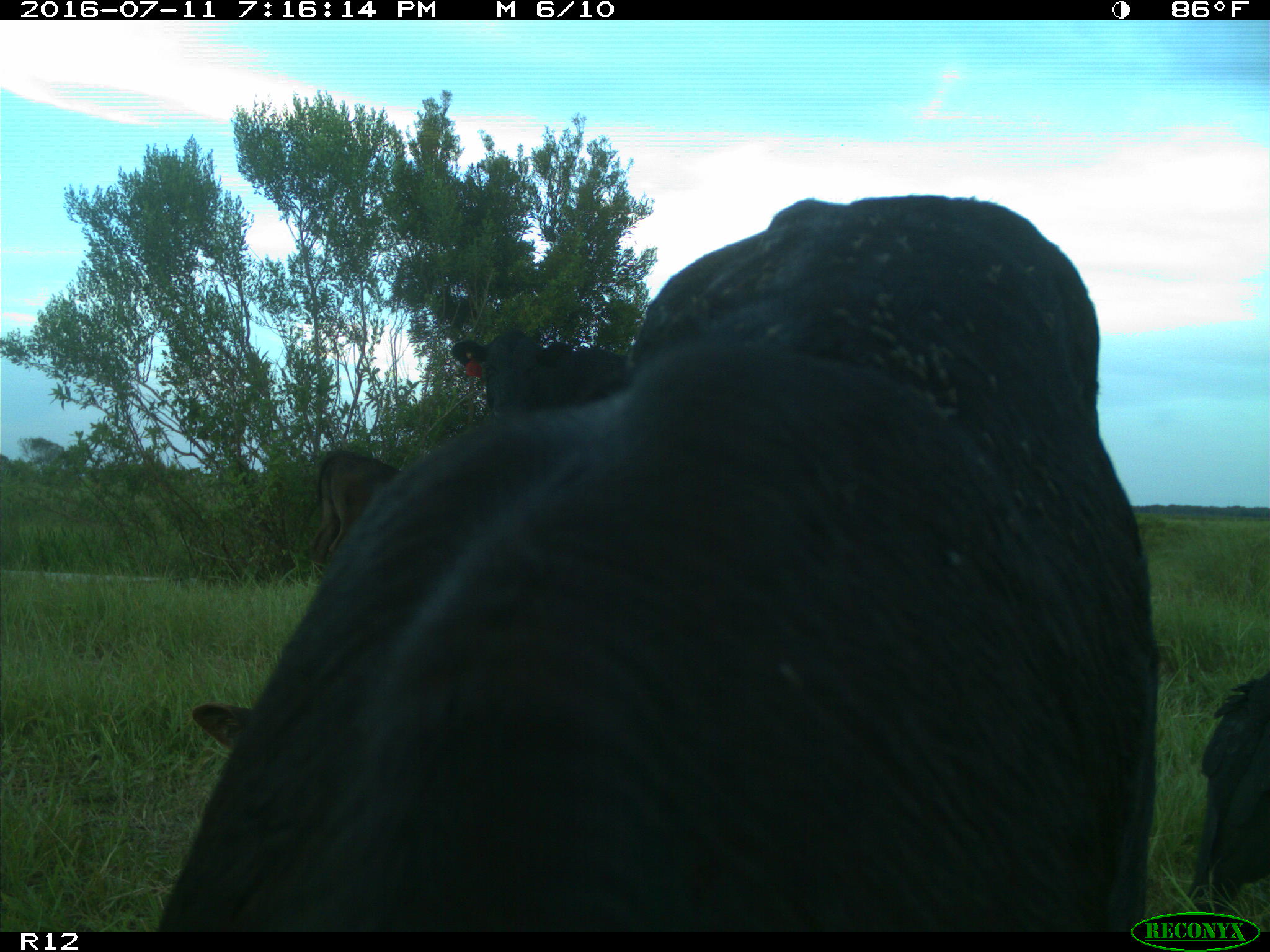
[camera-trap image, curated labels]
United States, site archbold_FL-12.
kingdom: Animalia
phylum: Chordata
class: Mammalia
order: Artiodactyla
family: Bovidae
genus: Bos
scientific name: Bos taurus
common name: domestic cow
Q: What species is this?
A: Bos taurus (domestic cow).